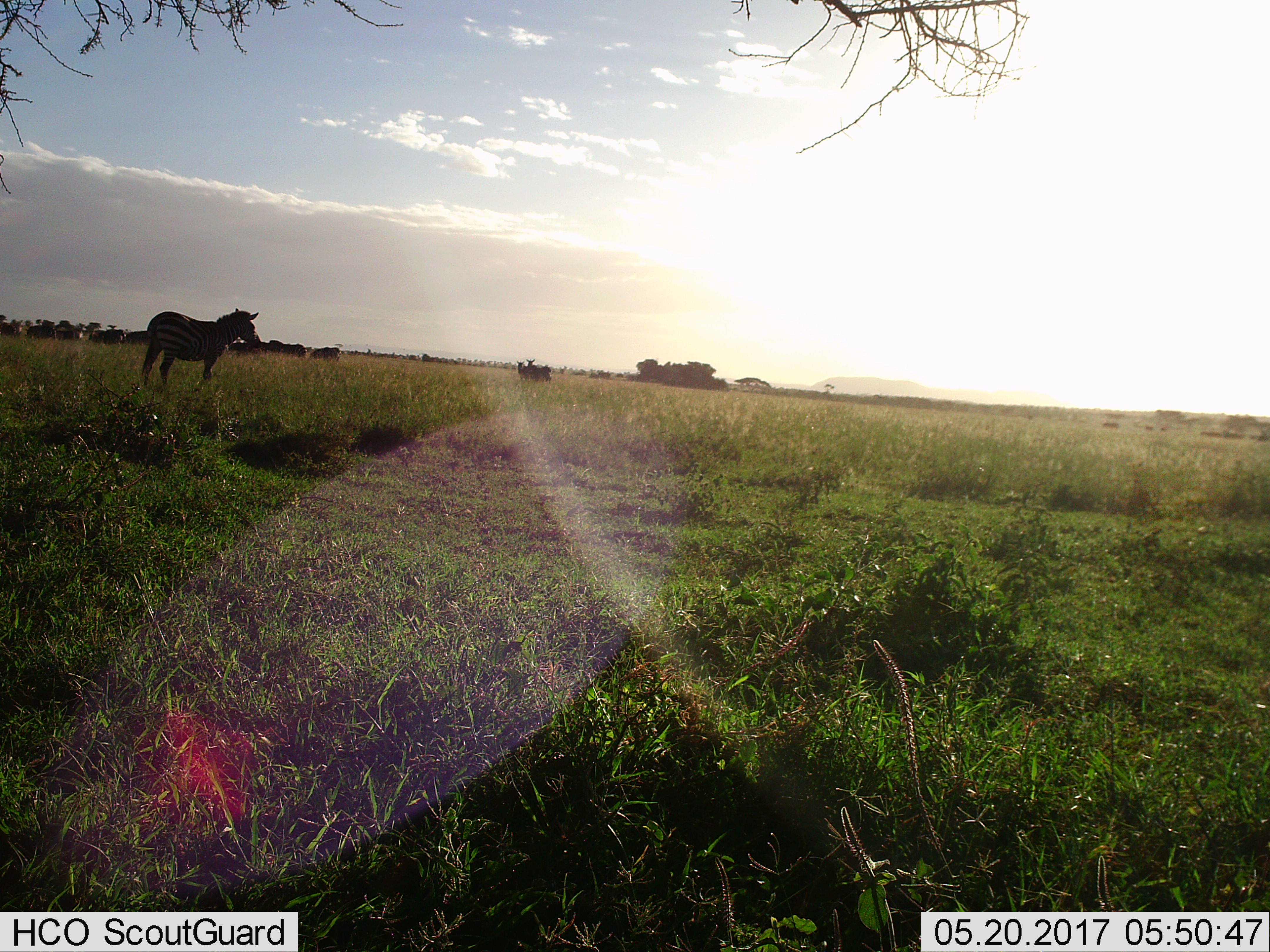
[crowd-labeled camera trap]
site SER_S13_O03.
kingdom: Animalia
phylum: Chordata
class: Mammalia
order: Perissodactyla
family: Equidae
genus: Equus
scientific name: Equus quagga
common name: plains zebra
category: zebraplains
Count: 1.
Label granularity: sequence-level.